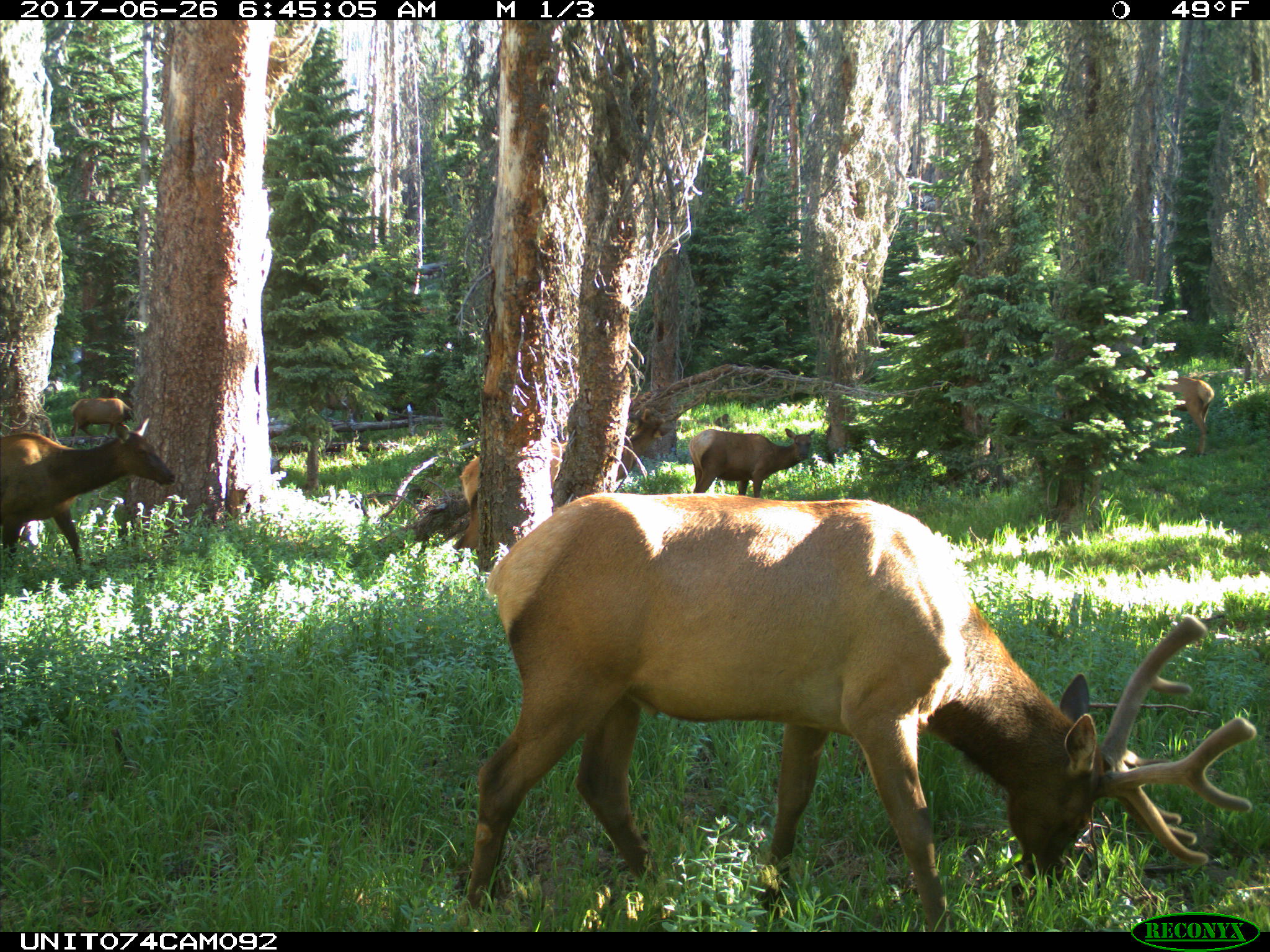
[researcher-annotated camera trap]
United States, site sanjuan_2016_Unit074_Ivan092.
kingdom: Animalia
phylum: Chordata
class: Mammalia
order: Artiodactyla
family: Cervidae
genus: Cervus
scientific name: Cervus elaphus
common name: red deer